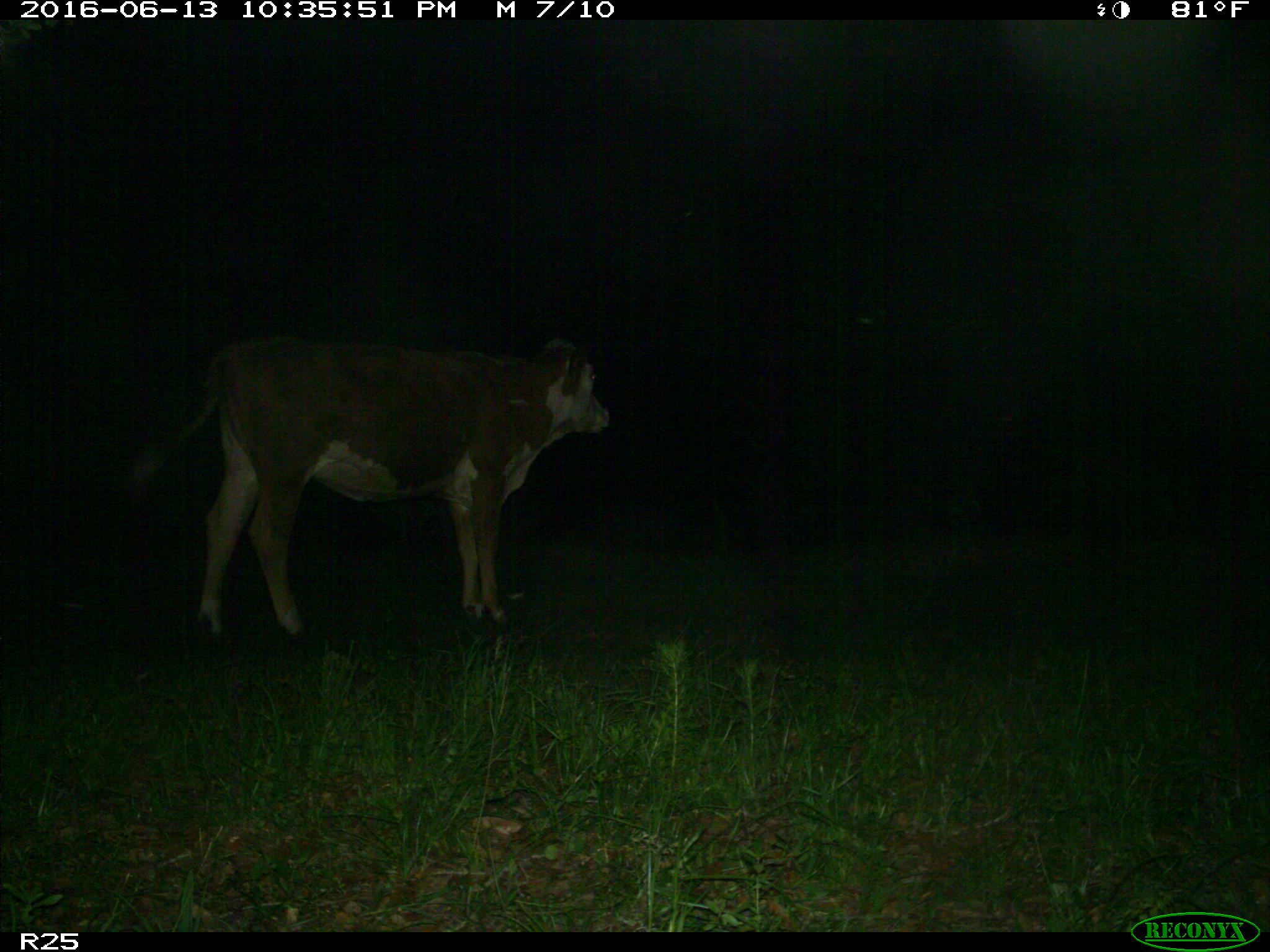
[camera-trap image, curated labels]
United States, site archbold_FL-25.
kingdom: Animalia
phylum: Chordata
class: Mammalia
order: Artiodactyla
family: Bovidae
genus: Bos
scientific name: Bos taurus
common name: domestic cow